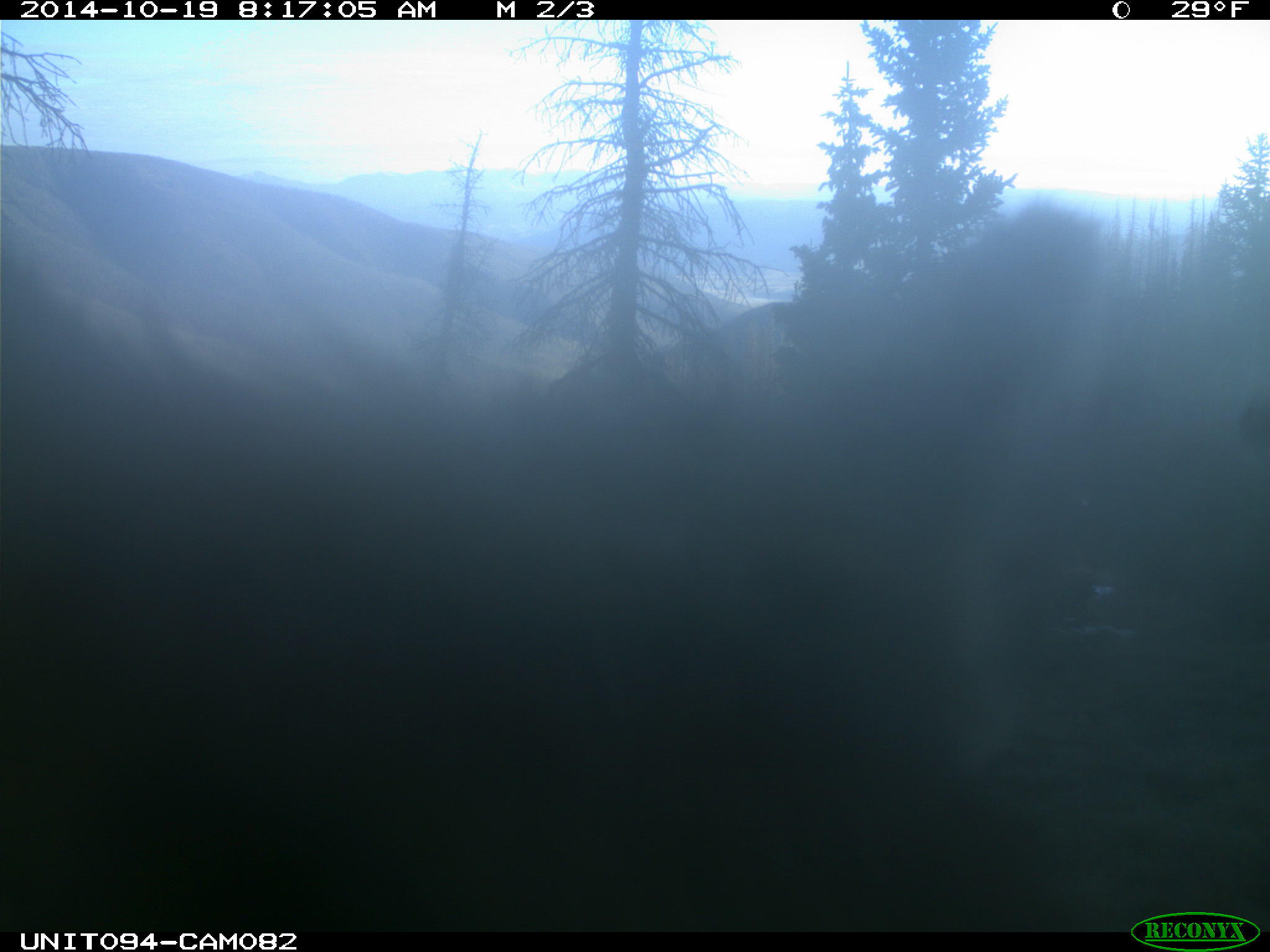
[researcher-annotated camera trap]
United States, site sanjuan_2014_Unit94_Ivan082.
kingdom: Animalia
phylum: Chordata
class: Mammalia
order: Artiodactyla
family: Cervidae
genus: Cervus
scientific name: Cervus elaphus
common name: red deer